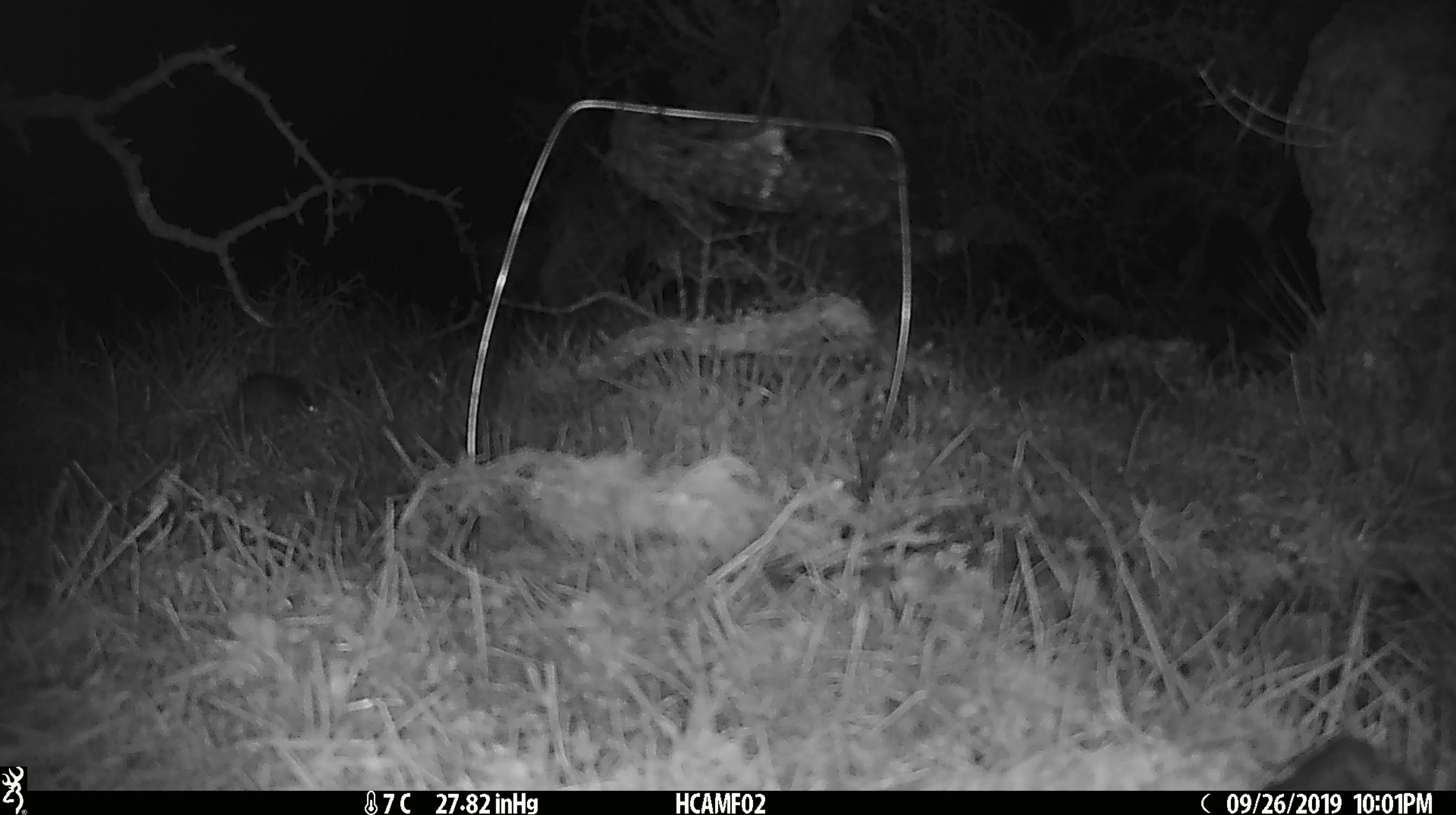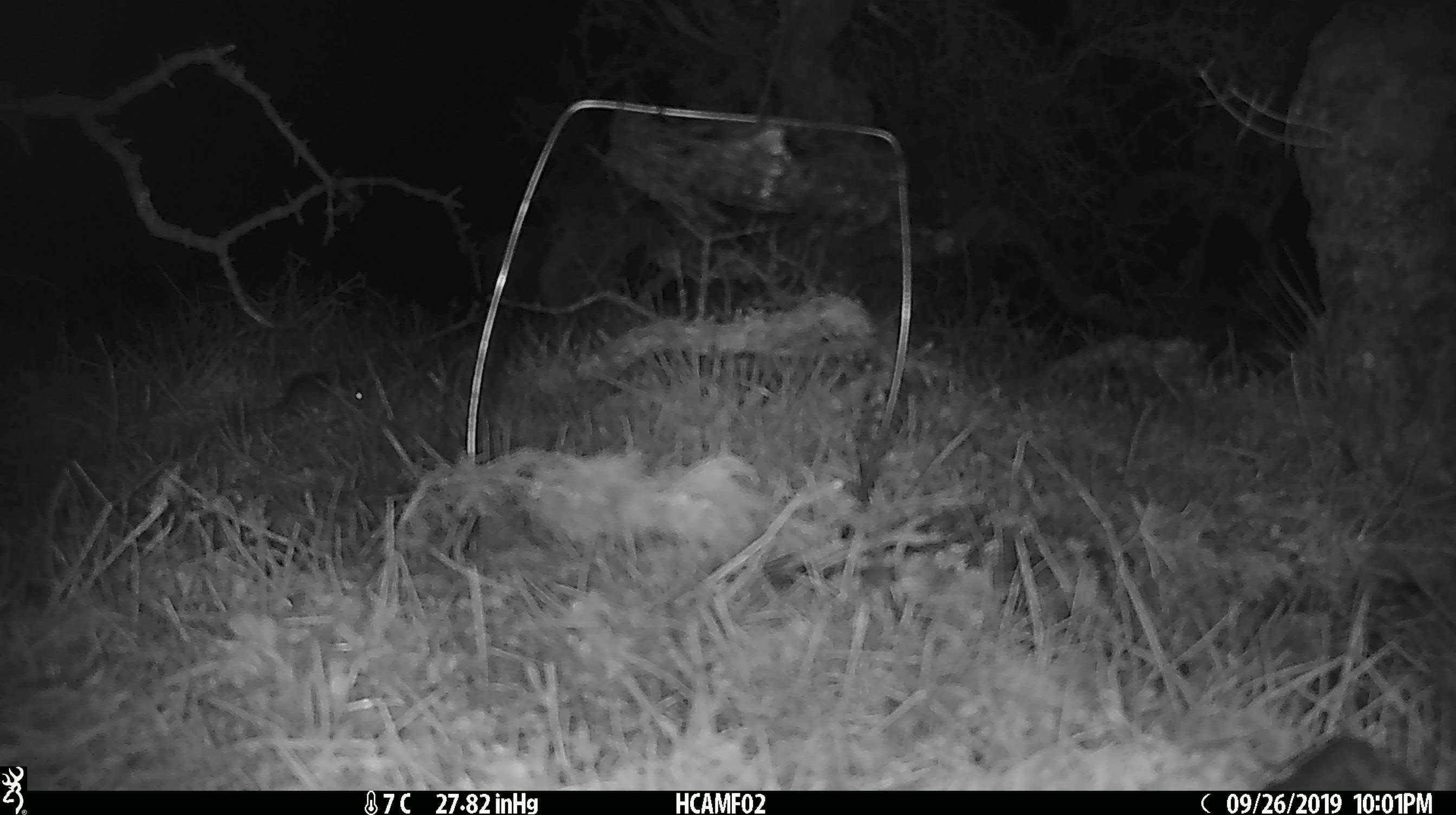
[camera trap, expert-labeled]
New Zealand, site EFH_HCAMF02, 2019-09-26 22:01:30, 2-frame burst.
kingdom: Animalia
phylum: Chordata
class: Mammalia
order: Rodentia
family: Muridae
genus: Mus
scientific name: Mus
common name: mouse